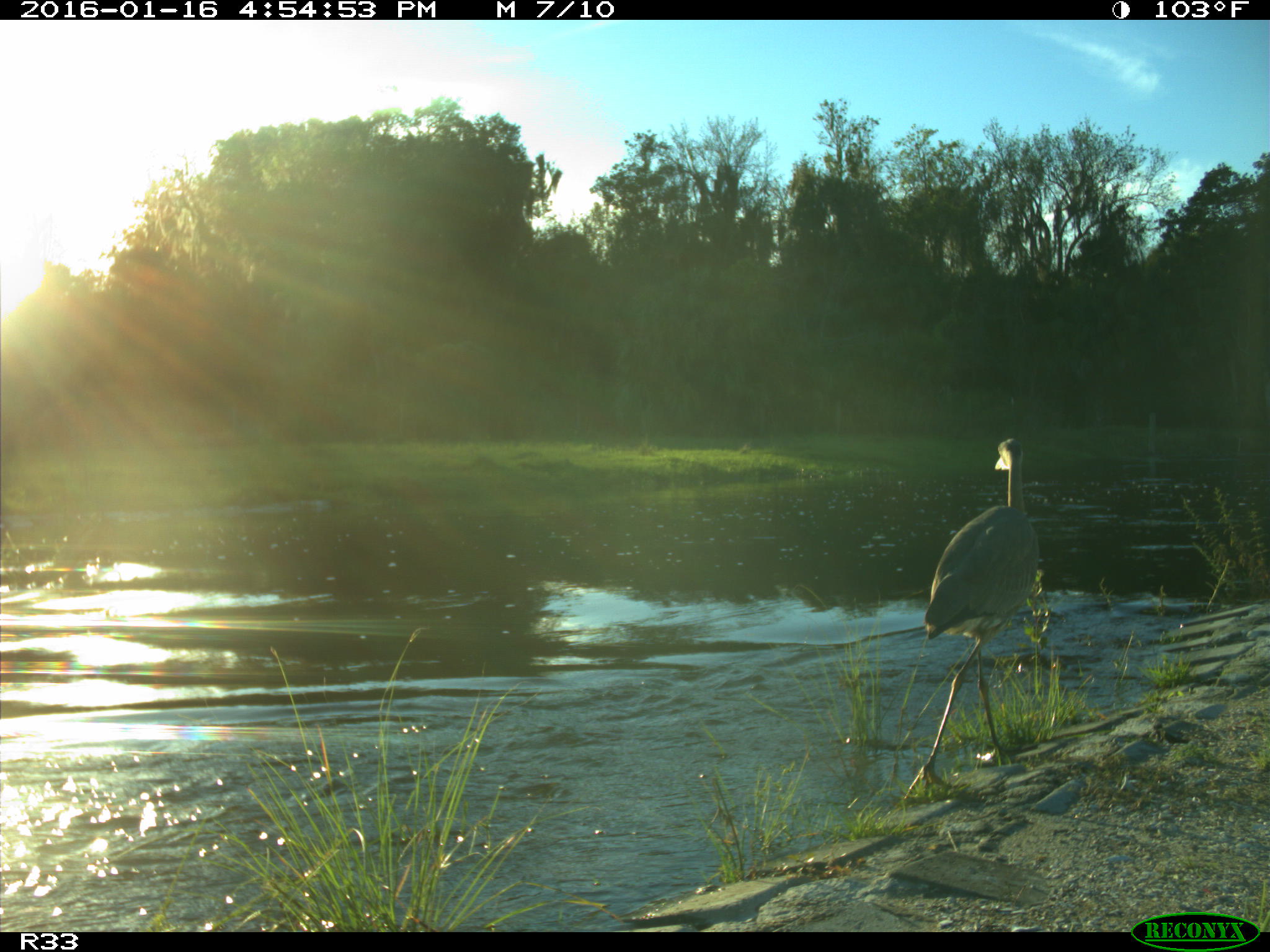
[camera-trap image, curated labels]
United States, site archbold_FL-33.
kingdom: Animalia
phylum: Chordata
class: Aves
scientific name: Aves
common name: birds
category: unidentified bird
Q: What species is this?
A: Unidentified bird (birds) (Aves).